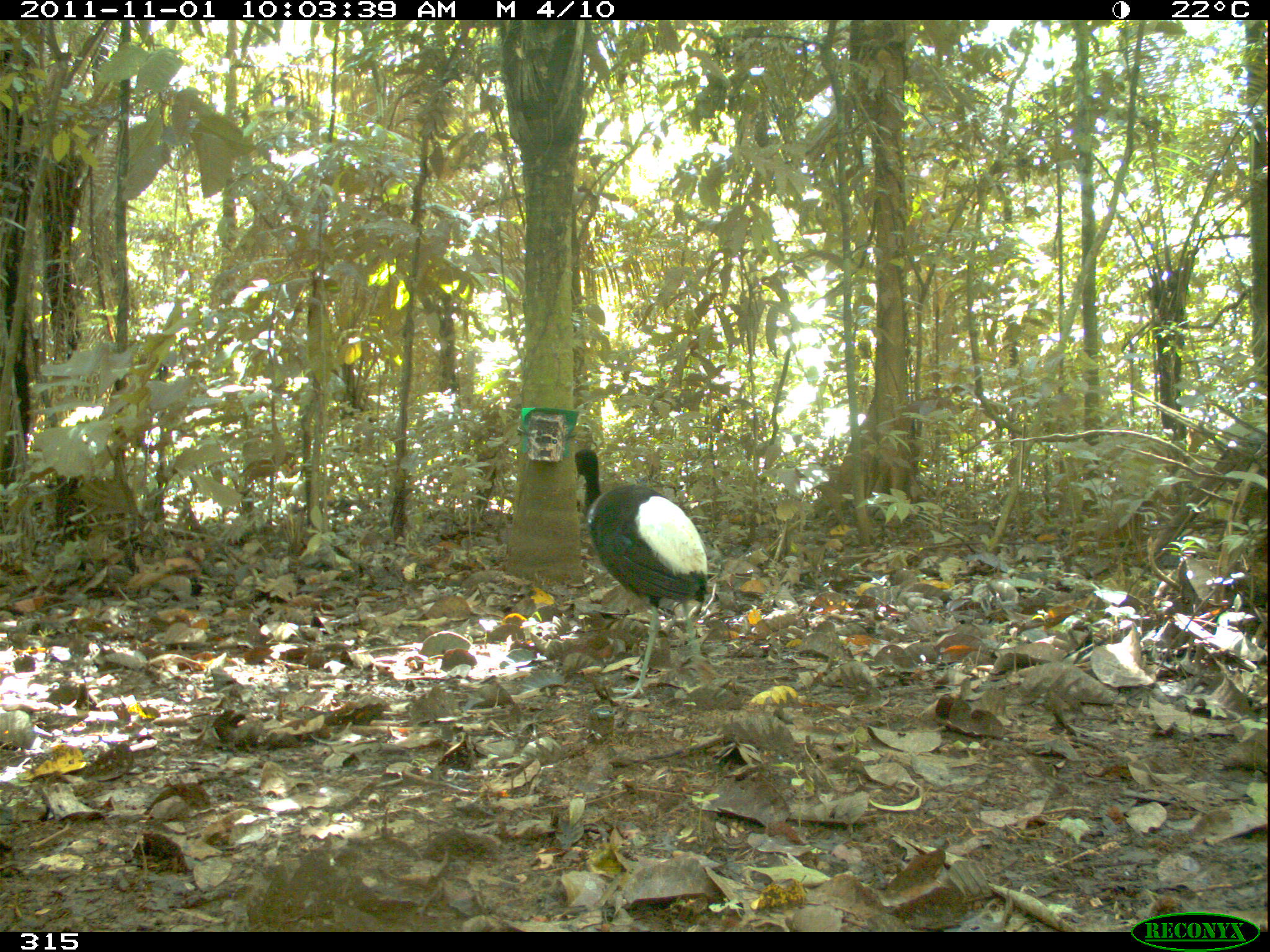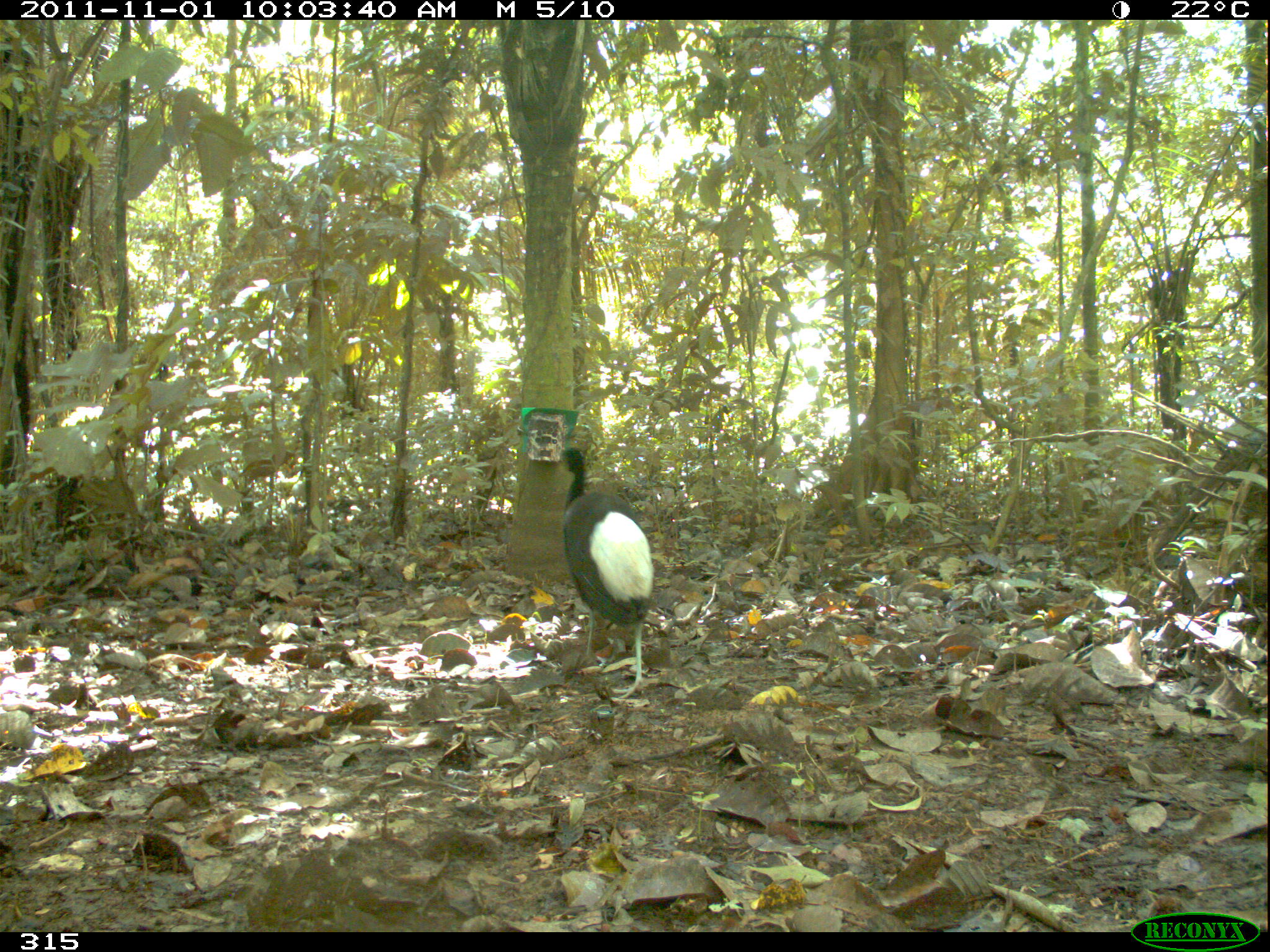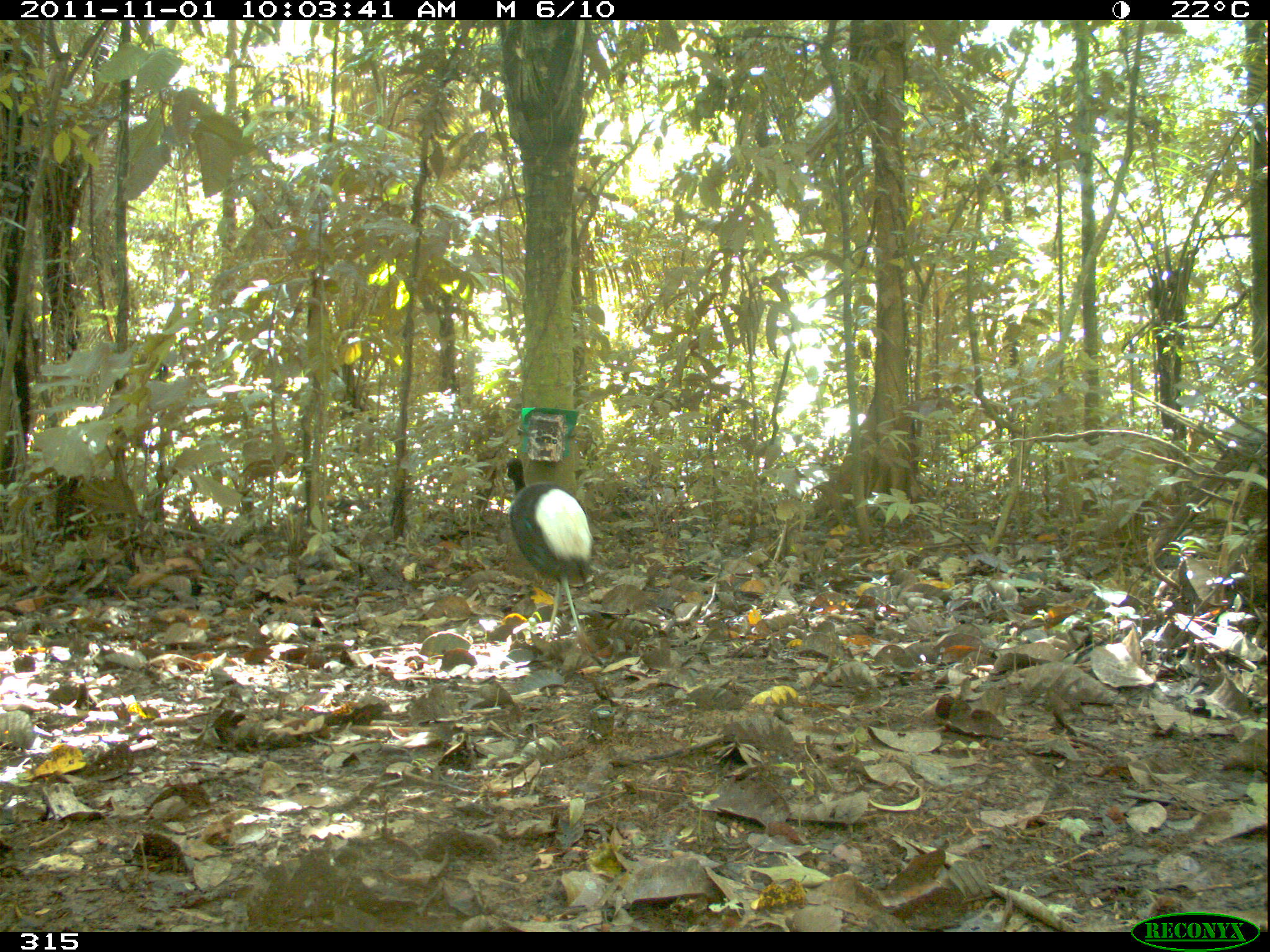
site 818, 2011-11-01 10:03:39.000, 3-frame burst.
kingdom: Animalia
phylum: Chordata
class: Aves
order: Gruiformes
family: Psophiidae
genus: Psophia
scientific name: Psophia leucoptera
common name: pale-winged trumpeter